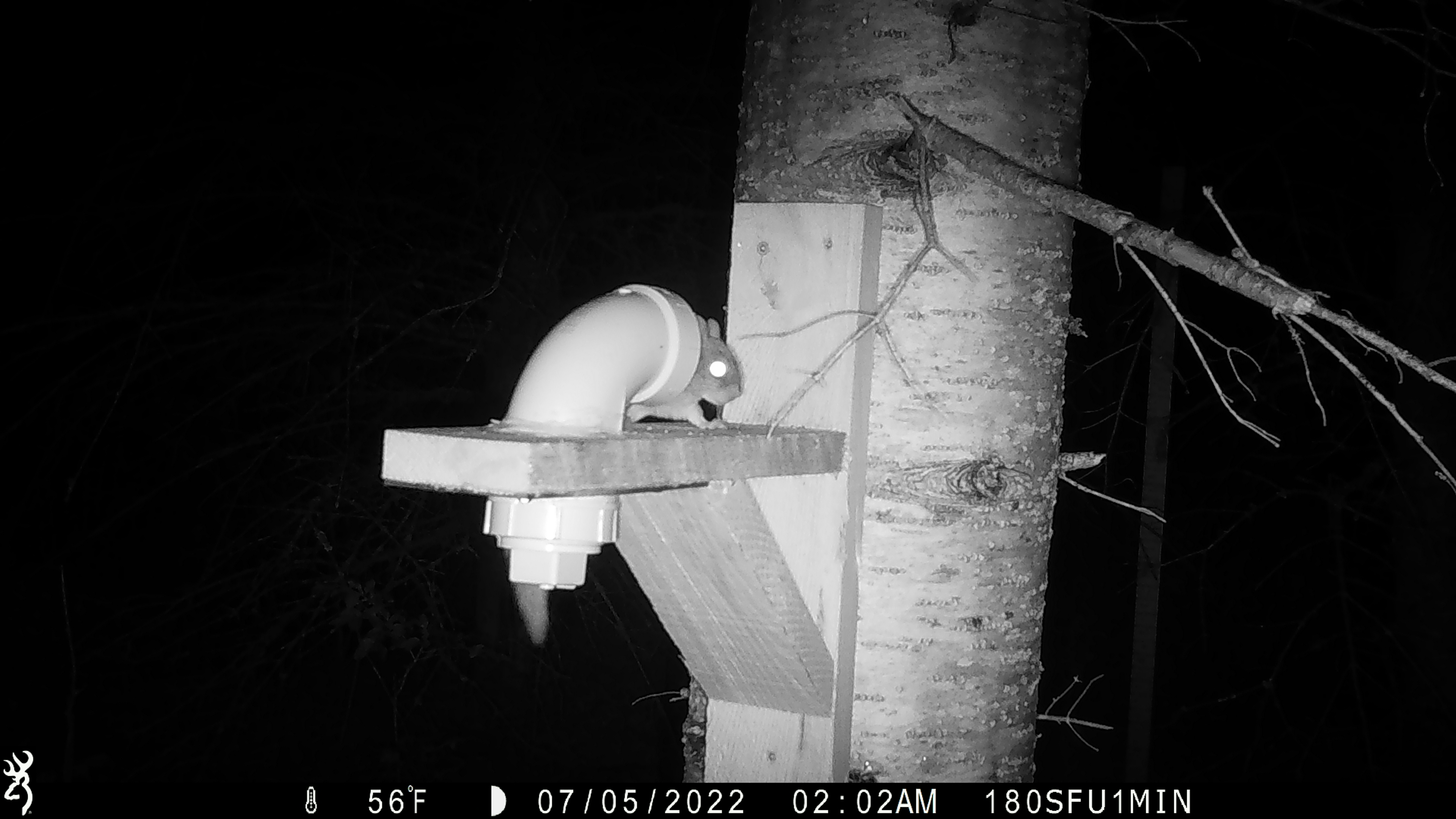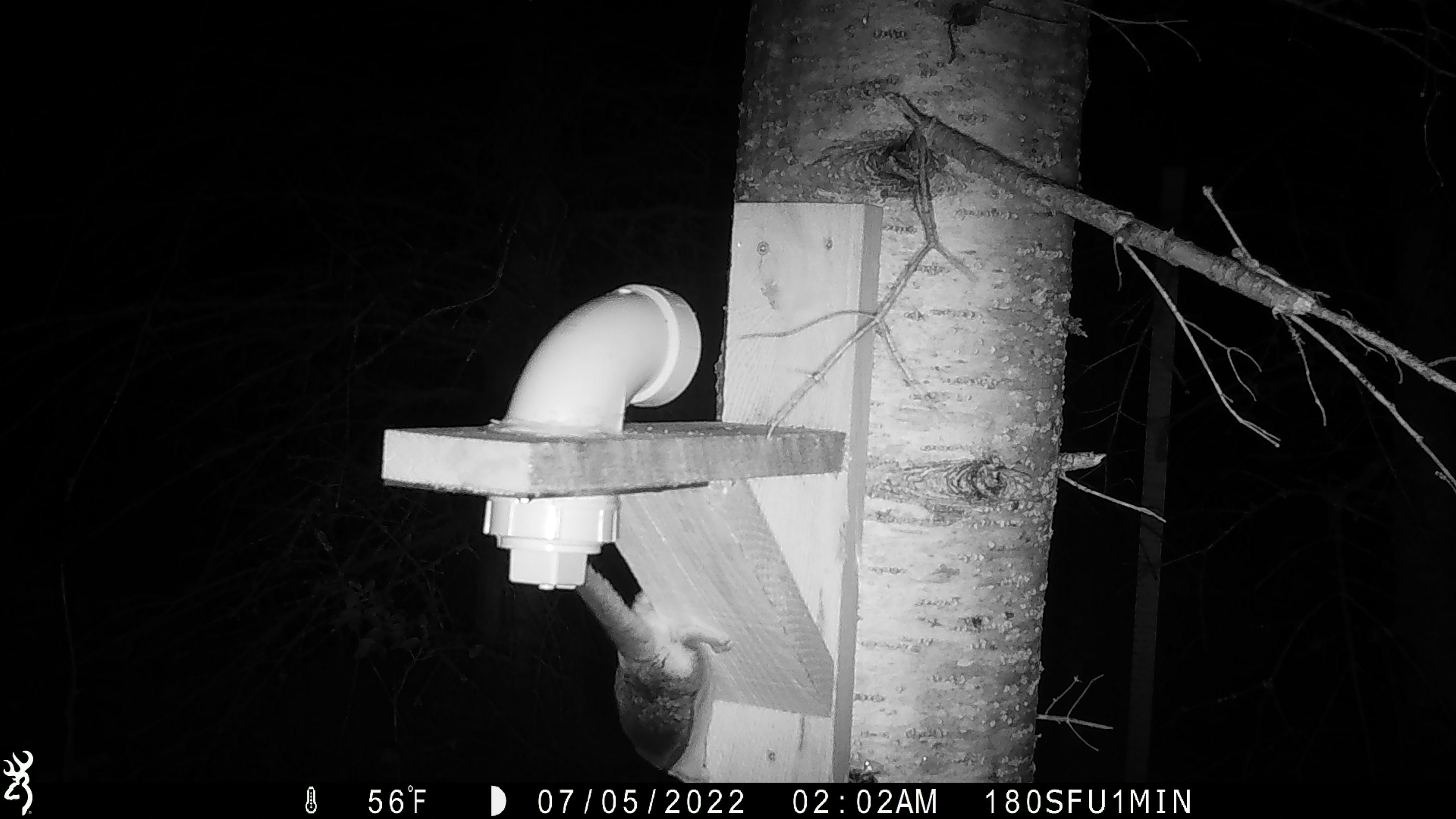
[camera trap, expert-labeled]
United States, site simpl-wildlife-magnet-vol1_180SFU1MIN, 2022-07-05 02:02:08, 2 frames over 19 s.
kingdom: Animalia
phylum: Chordata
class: Mammalia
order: Rodentia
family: Sciuridae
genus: Glaucomys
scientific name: Glaucomys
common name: flying squirrel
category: flying squirrel sp.